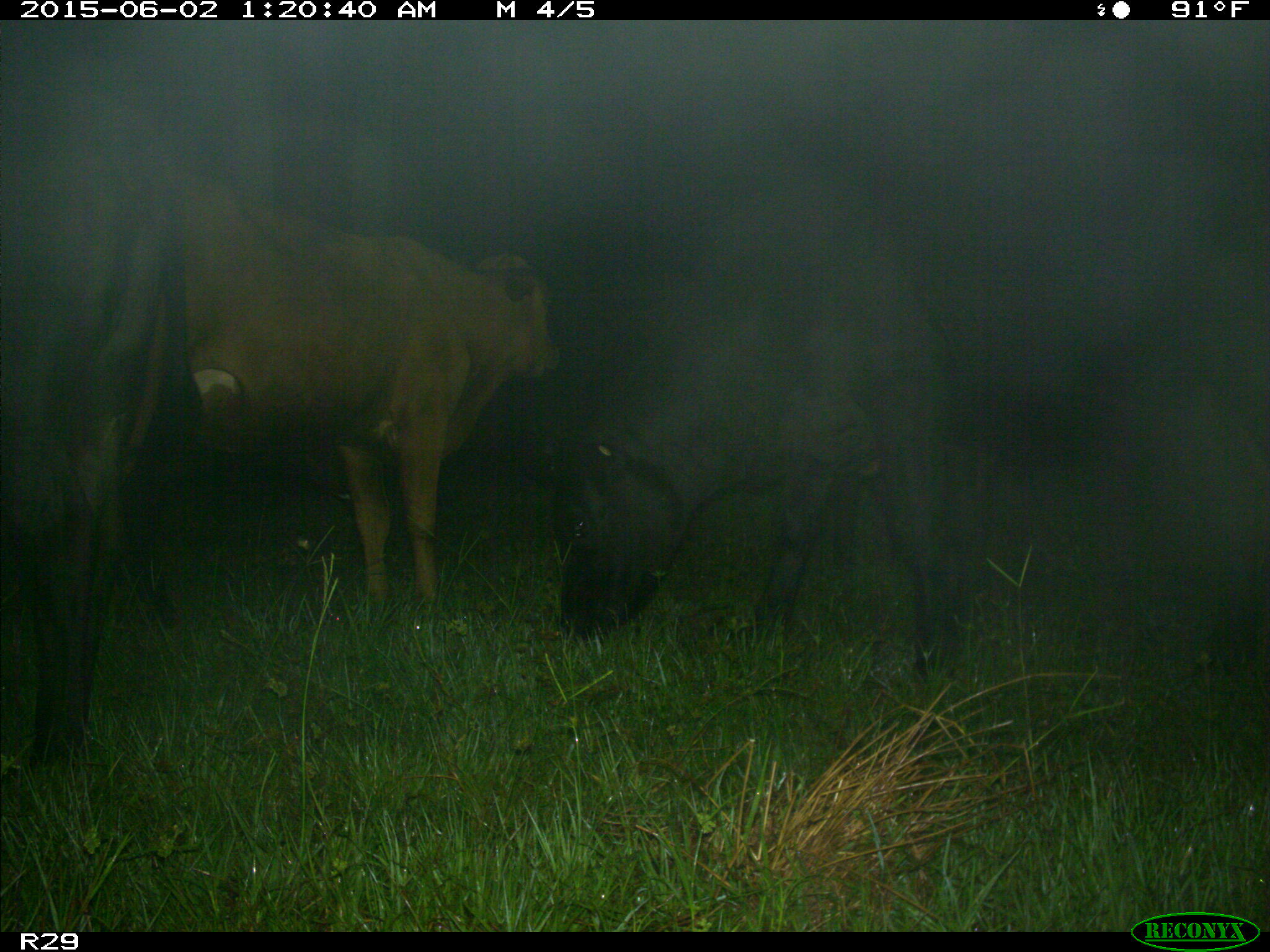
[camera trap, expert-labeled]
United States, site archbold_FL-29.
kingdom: Animalia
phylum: Chordata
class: Mammalia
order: Artiodactyla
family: Bovidae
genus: Bos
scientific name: Bos taurus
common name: domestic cow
Bos taurus (domestic cow).